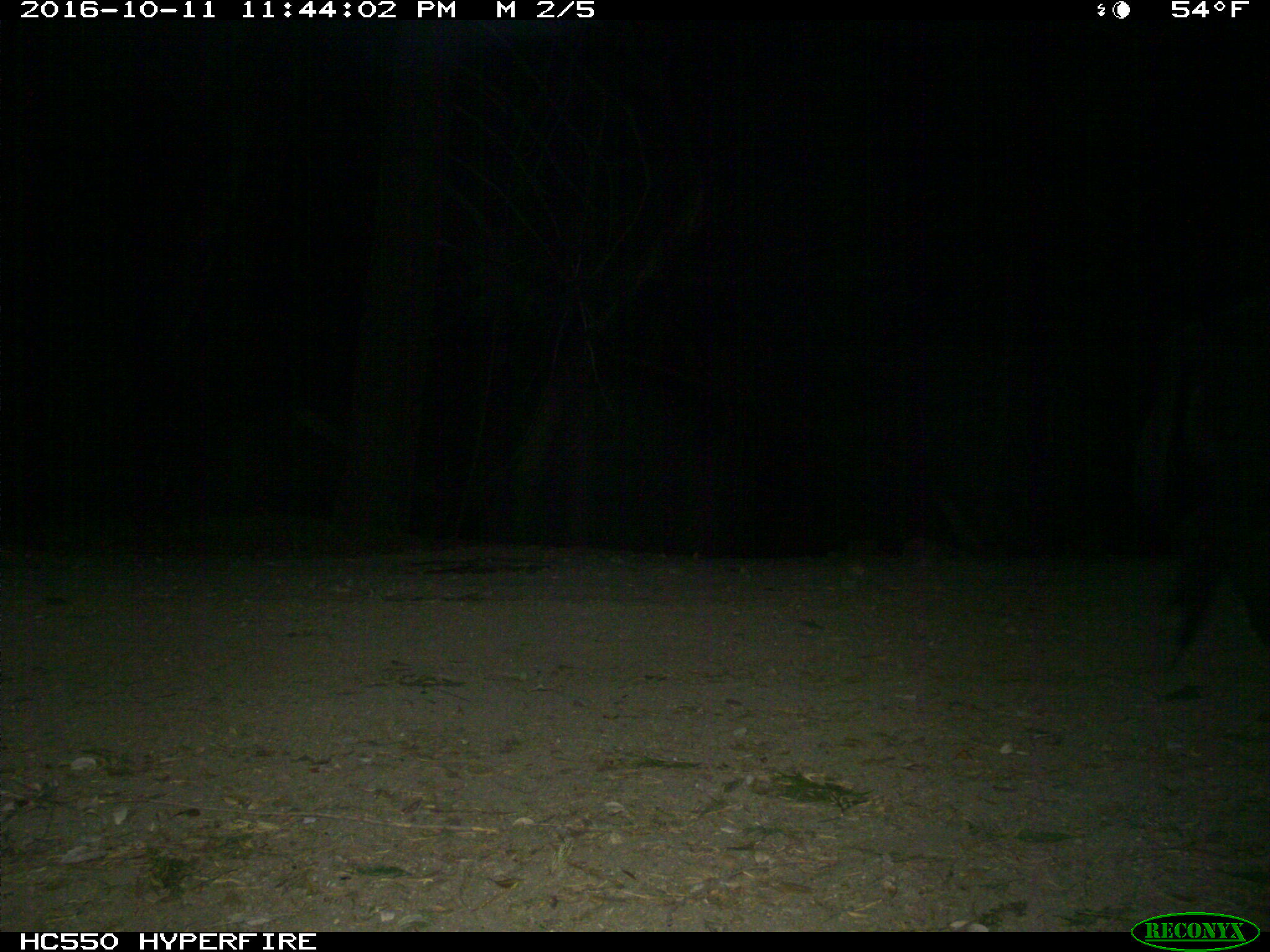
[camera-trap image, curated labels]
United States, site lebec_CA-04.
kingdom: Animalia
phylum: Chordata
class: Mammalia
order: Artiodactyla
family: Suidae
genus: Sus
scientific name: Sus scrofa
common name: wild boar